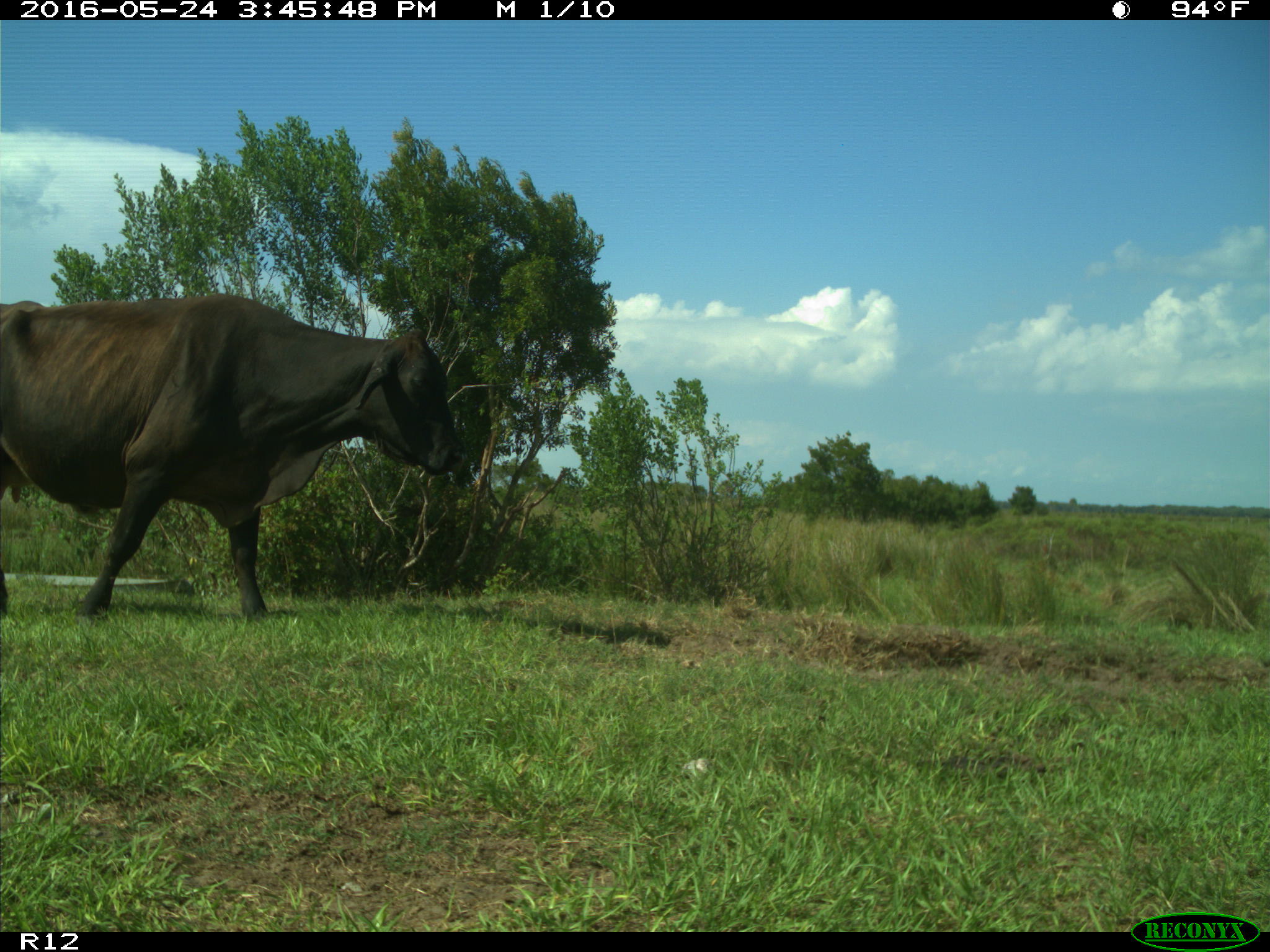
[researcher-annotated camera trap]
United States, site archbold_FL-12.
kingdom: Animalia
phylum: Chordata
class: Mammalia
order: Artiodactyla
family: Bovidae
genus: Bos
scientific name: Bos taurus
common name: domestic cow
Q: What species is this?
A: Bos taurus (domestic cow).